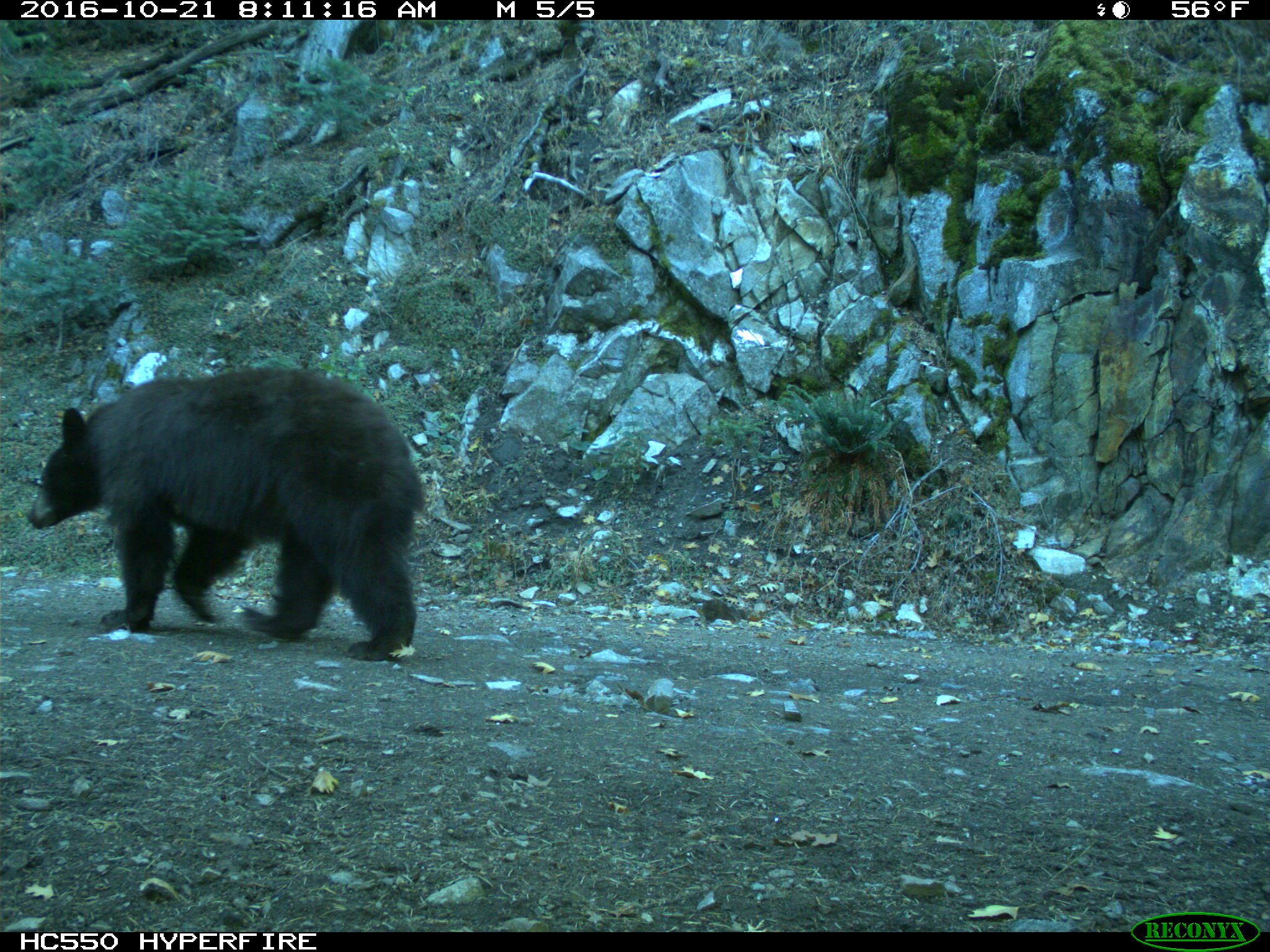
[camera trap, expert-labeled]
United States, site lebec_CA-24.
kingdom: Animalia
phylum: Chordata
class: Mammalia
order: Carnivora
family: Ursidae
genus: Ursus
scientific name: Ursus americanus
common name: american black bear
Ursus americanus (american black bear).